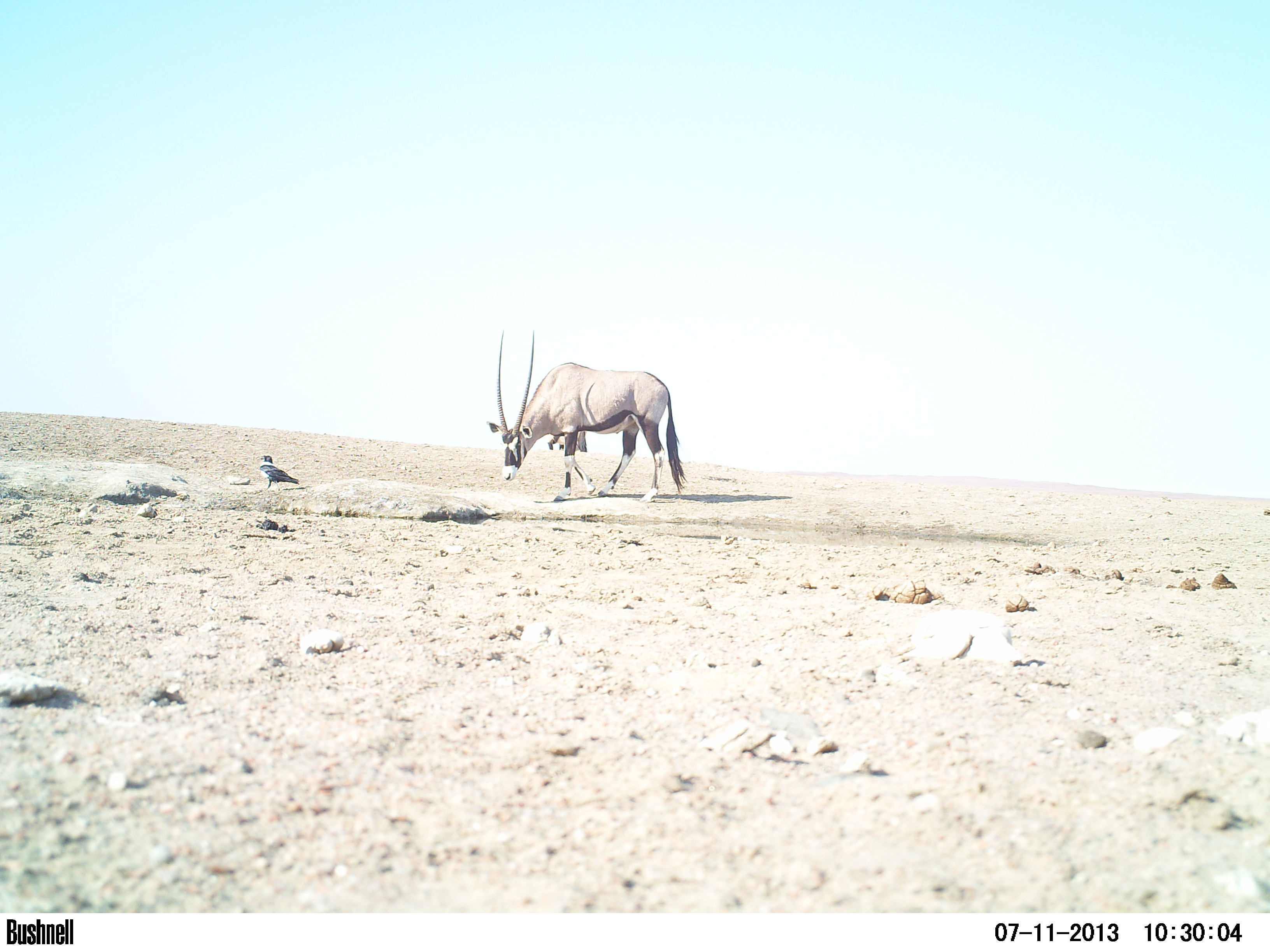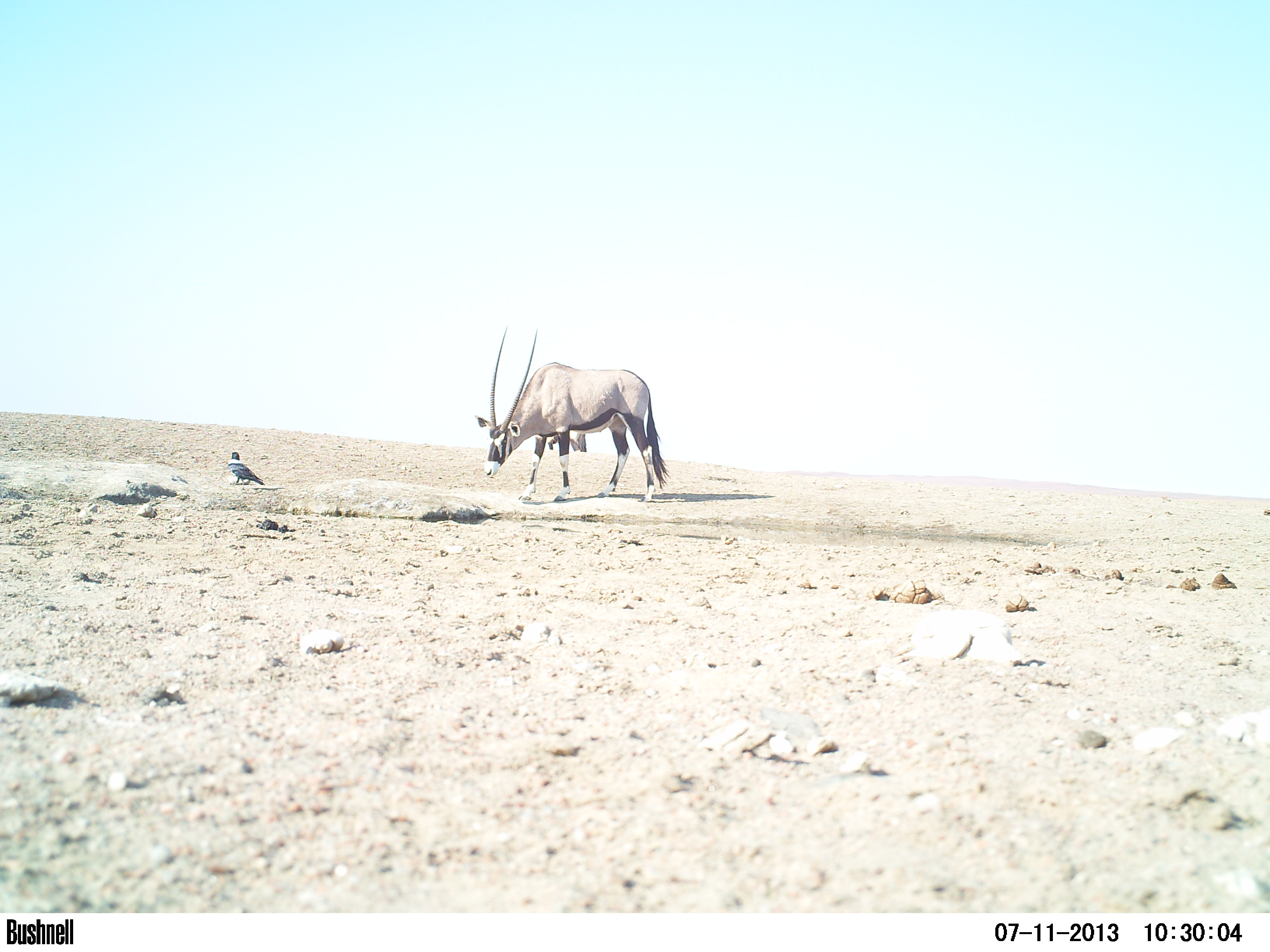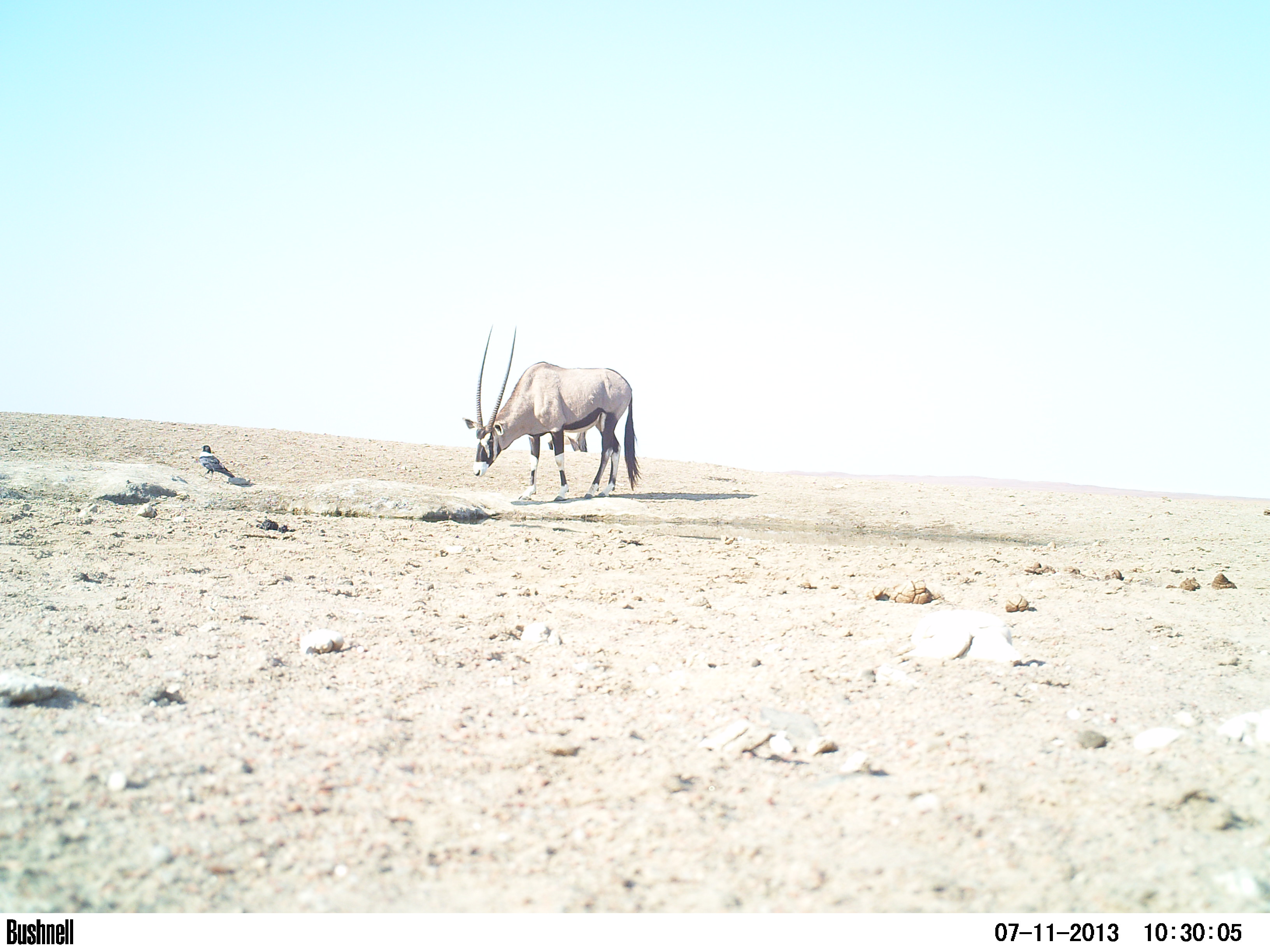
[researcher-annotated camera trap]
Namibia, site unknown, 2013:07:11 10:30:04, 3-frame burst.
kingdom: Animalia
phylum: Chordata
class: Mammalia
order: Artiodactyla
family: Bovidae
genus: Oryx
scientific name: Oryx gazella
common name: gemsbok